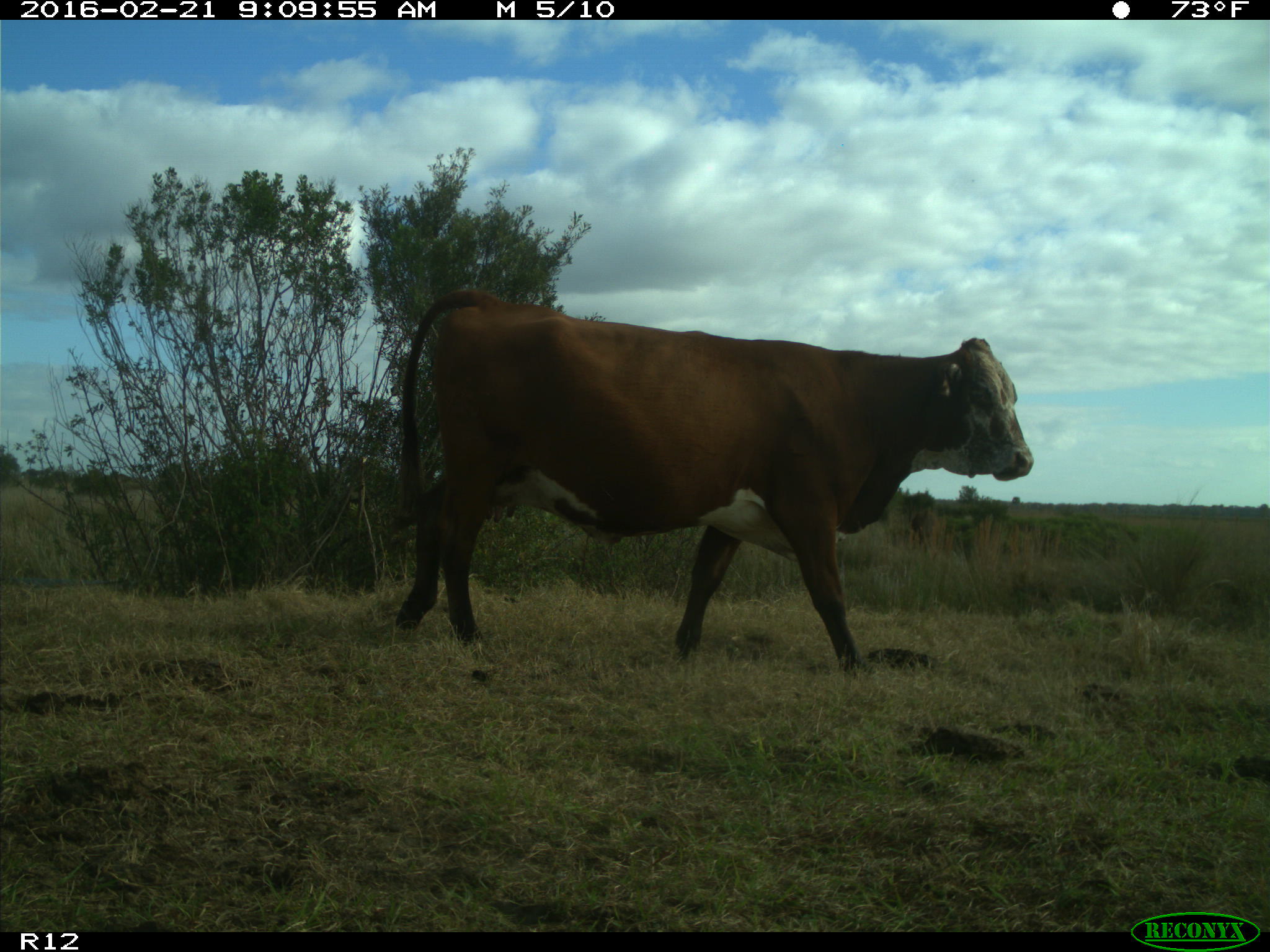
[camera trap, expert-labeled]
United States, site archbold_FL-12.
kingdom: Animalia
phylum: Chordata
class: Mammalia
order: Artiodactyla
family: Bovidae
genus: Bos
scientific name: Bos taurus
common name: domestic cow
Bos taurus (domestic cow).